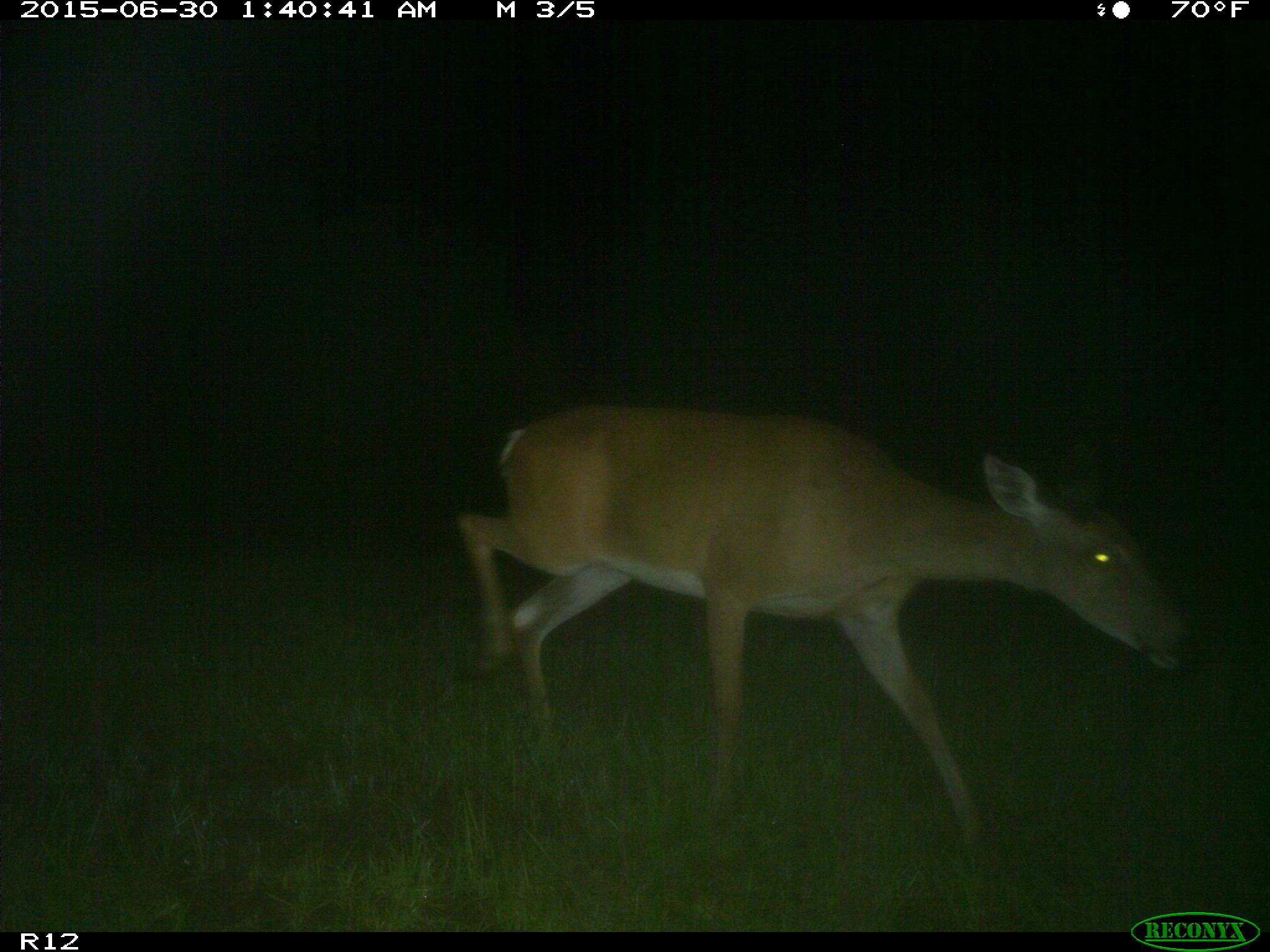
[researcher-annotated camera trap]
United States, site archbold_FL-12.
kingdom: Animalia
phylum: Chordata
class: Mammalia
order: Artiodactyla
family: Cervidae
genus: Odocoileus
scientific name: Odocoileus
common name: deer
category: unidentified deer